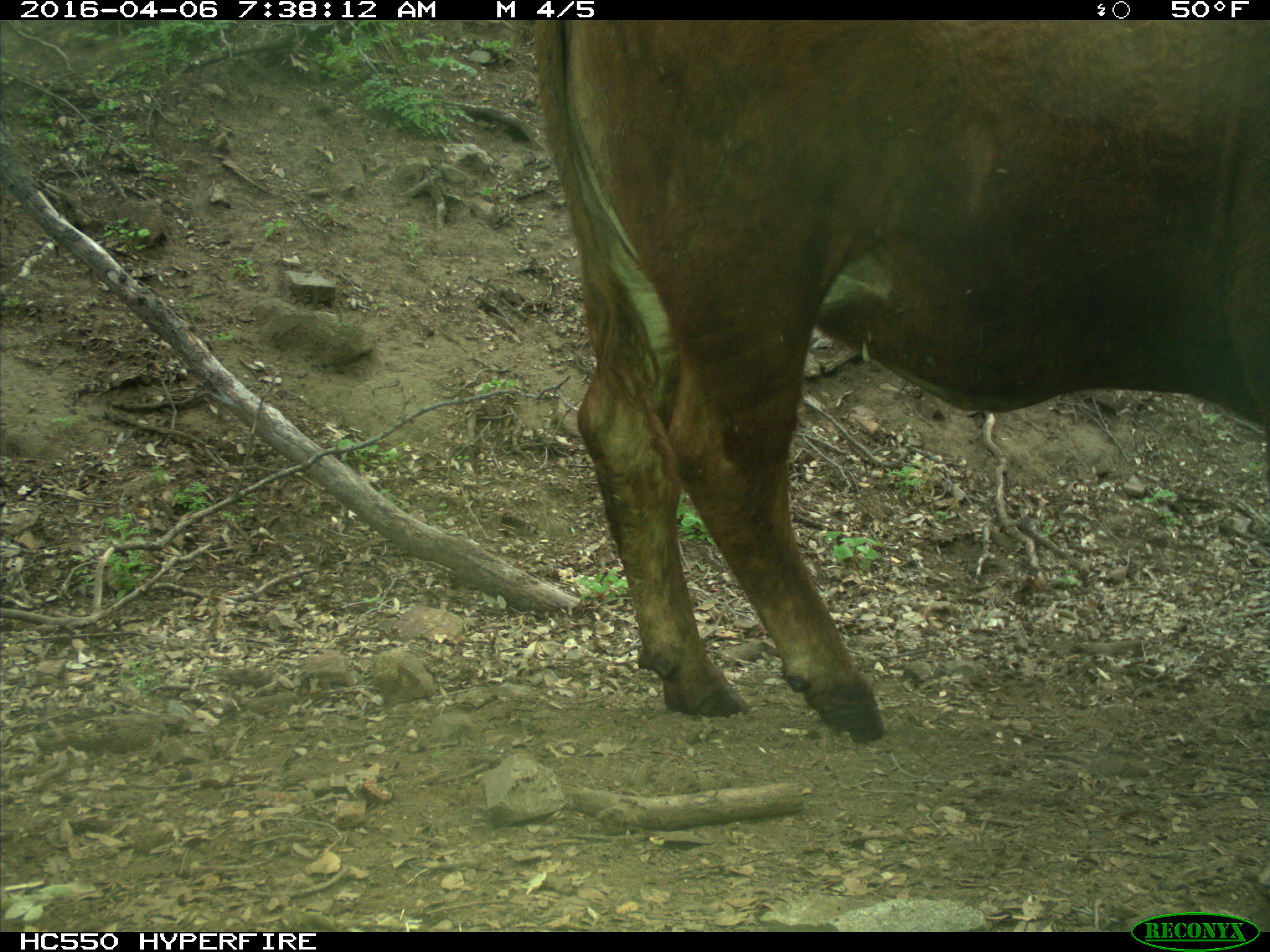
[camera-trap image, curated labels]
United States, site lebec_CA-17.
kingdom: Animalia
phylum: Chordata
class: Mammalia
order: Artiodactyla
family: Bovidae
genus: Bos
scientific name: Bos taurus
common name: domestic cow